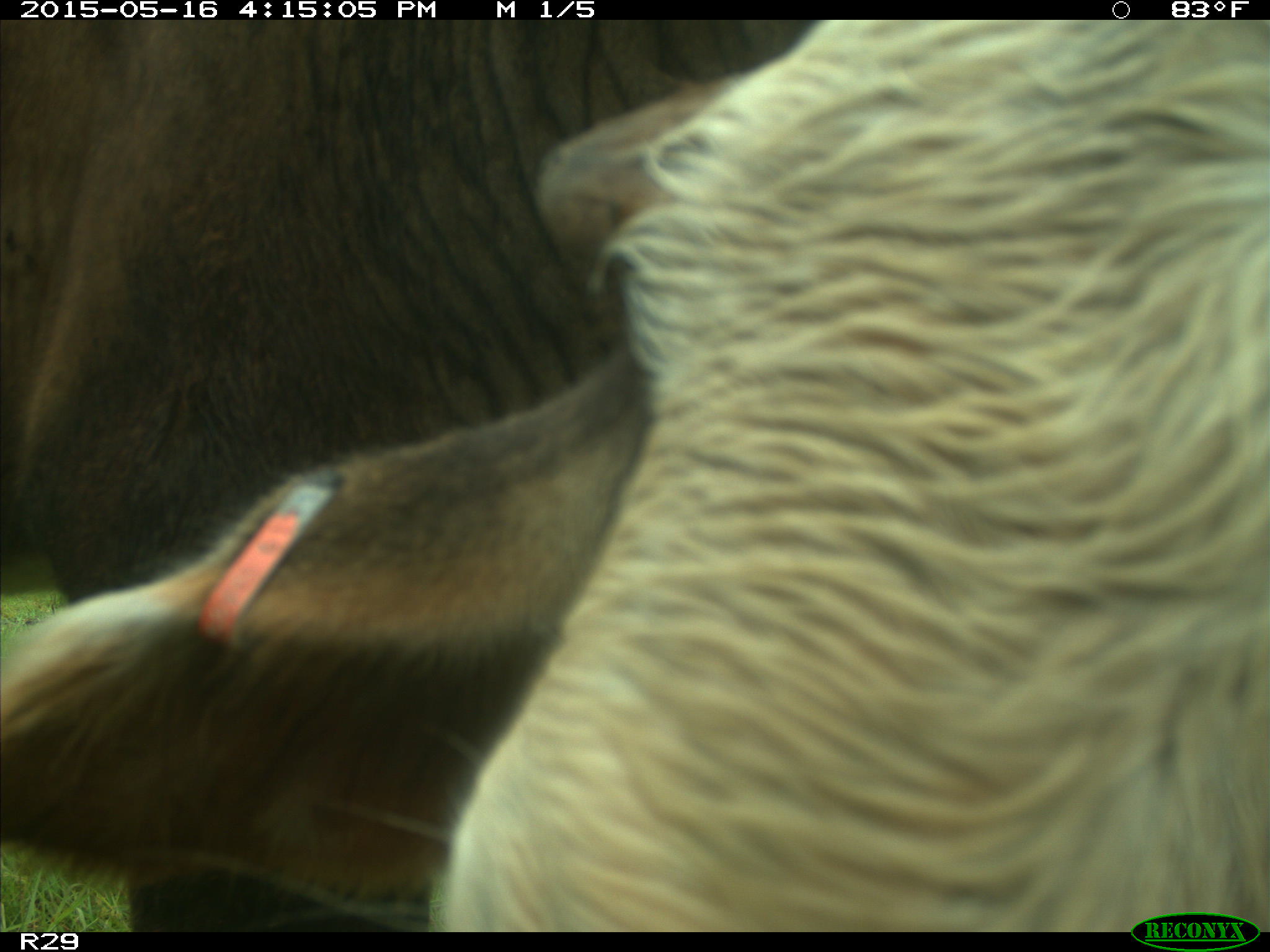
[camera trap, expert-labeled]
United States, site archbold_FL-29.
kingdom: Animalia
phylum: Chordata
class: Mammalia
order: Artiodactyla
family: Bovidae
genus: Bos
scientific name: Bos taurus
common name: domestic cow